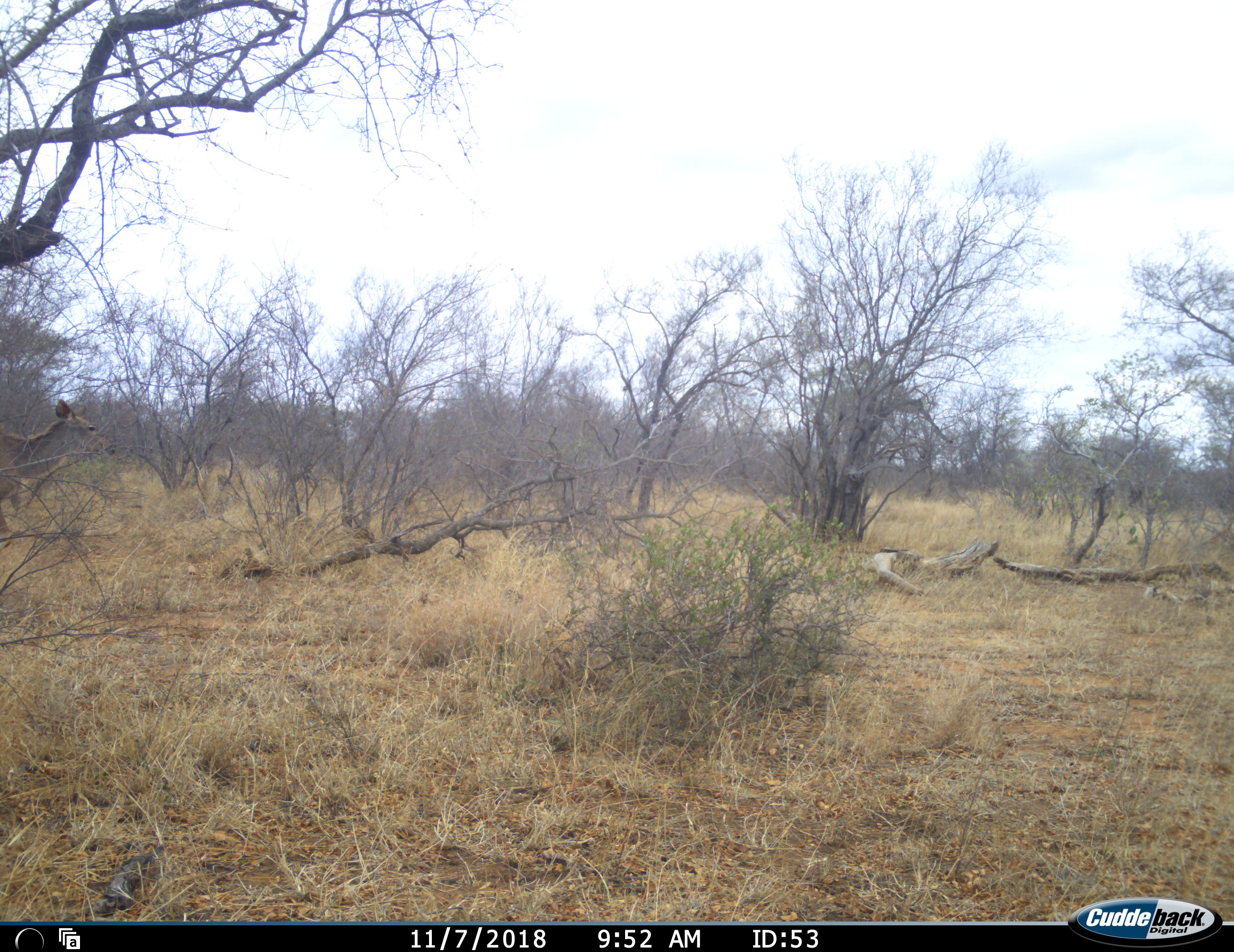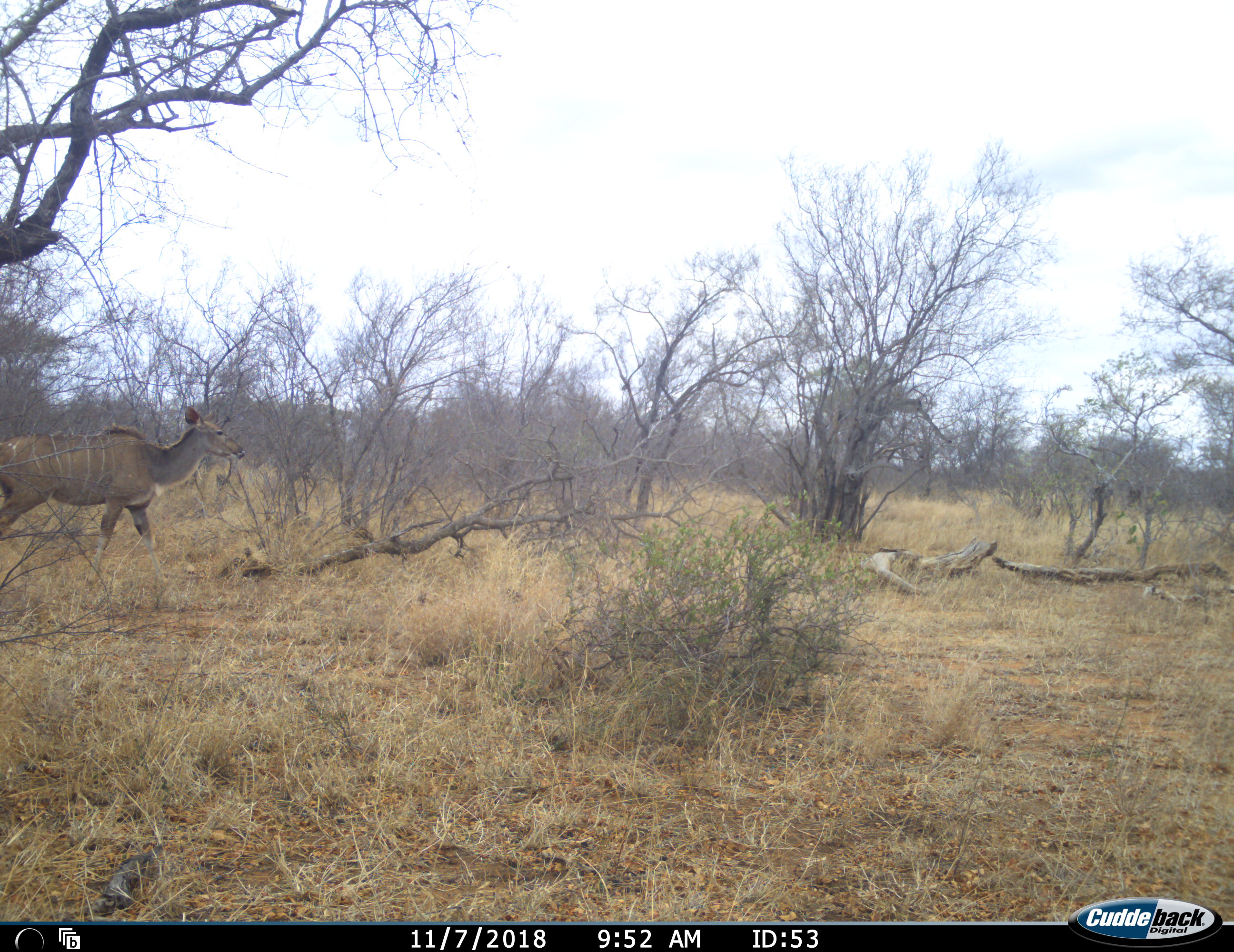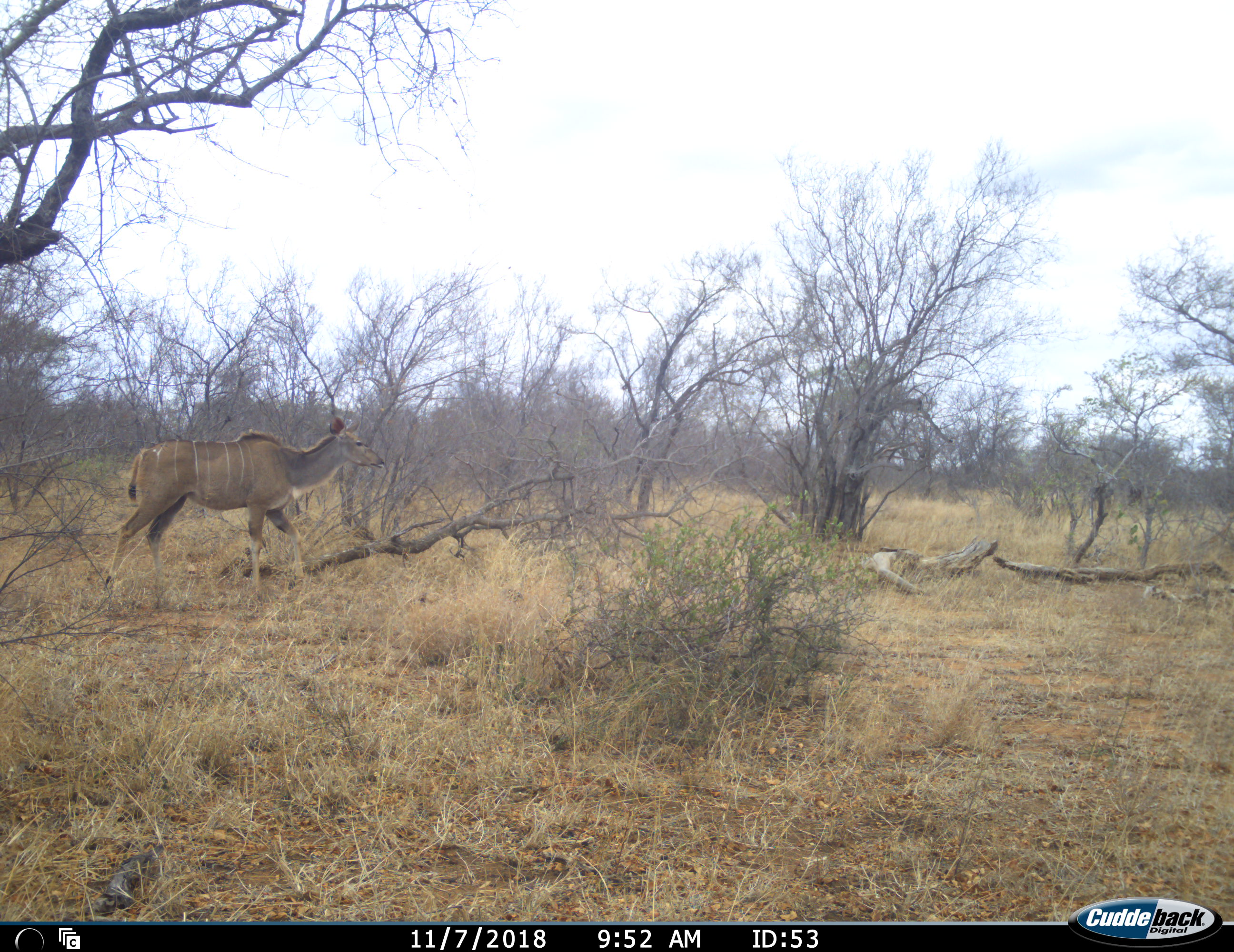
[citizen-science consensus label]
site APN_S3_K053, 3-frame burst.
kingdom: Animalia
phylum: Chordata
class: Mammalia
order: Artiodactyla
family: Bovidae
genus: Tragelaphus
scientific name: Tragelaphus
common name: kudu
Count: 1.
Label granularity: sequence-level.